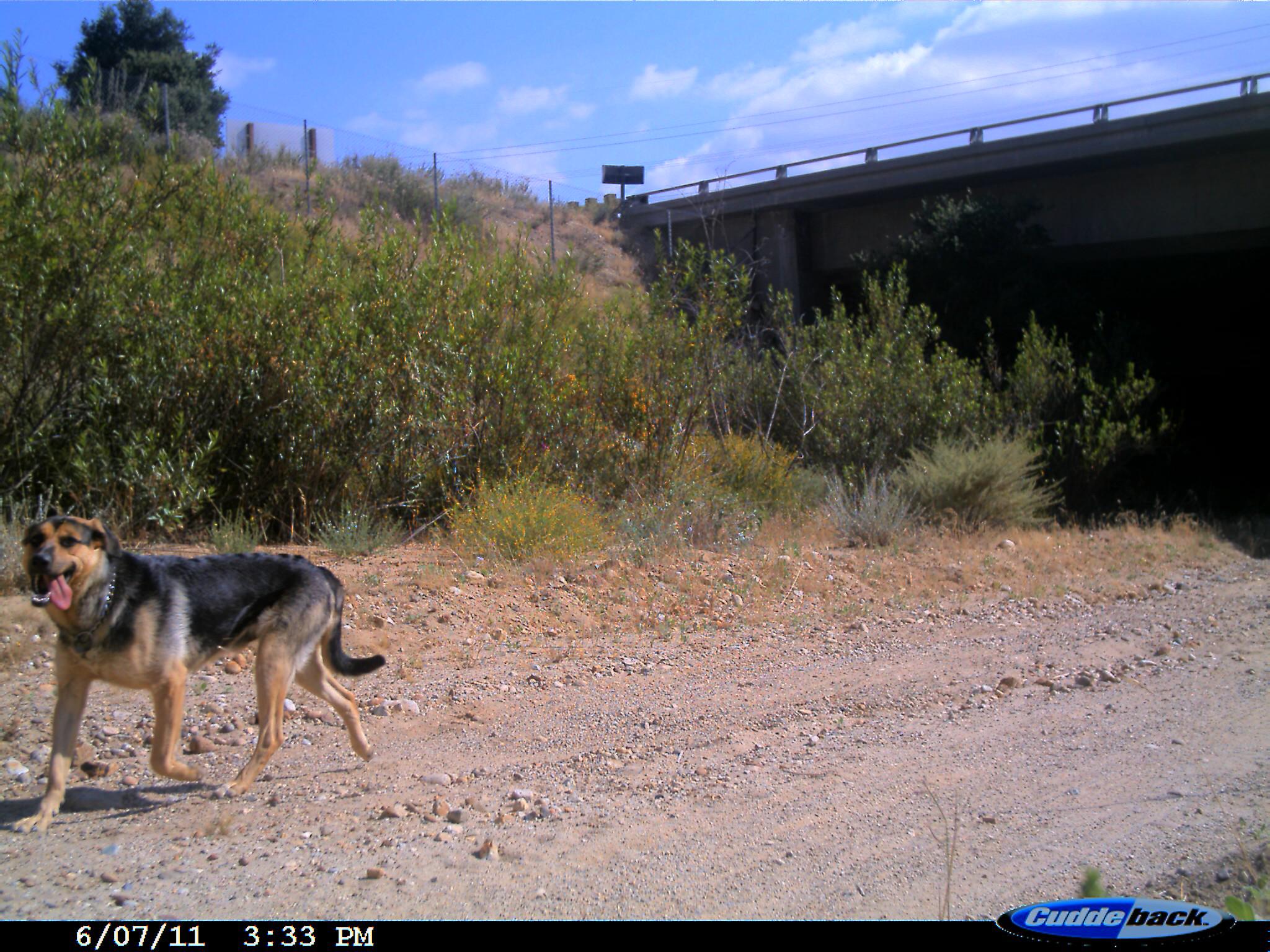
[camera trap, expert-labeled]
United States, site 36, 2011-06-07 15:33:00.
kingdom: Animalia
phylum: Chordata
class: Mammalia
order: Carnivora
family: Canidae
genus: Canis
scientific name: Canis familiaris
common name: domestic dog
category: dog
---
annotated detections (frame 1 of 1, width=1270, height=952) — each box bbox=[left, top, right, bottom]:
dog: bbox=[3, 510, 388, 839]